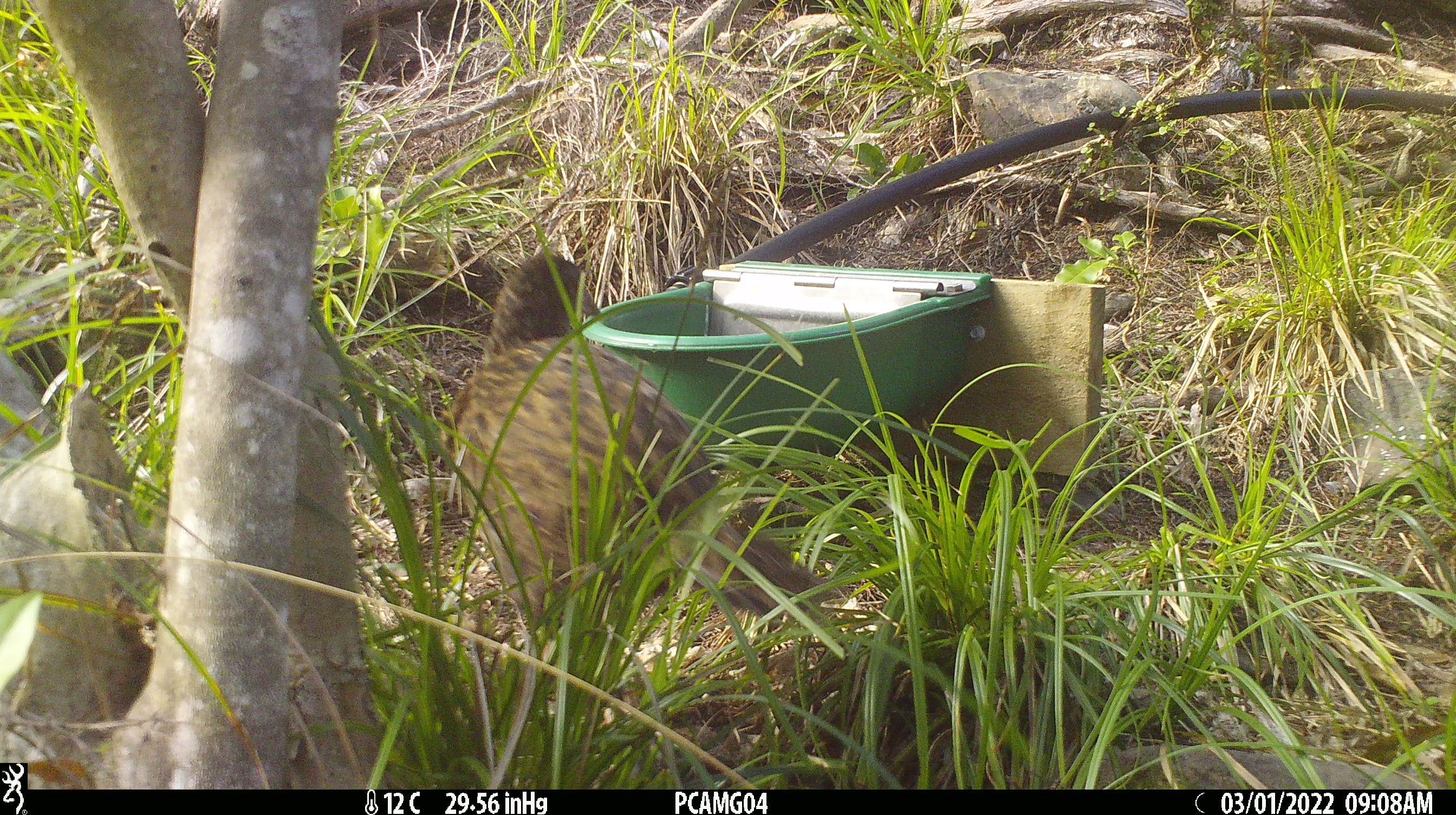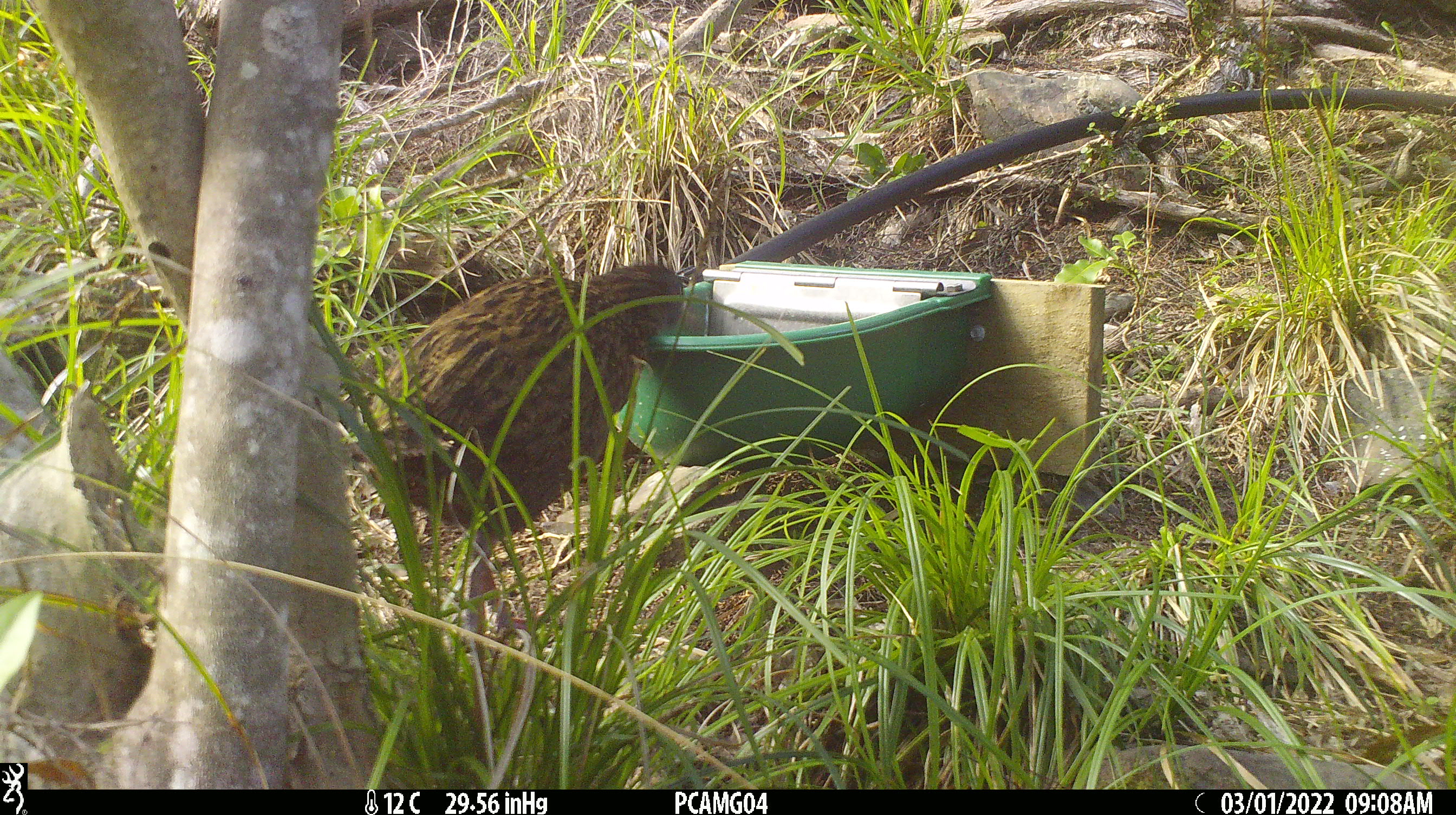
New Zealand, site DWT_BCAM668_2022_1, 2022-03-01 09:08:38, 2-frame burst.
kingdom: Animalia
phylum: Chordata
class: Aves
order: Gruiformes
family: Rallidae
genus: Gallirallus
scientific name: Gallirallus australis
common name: weka